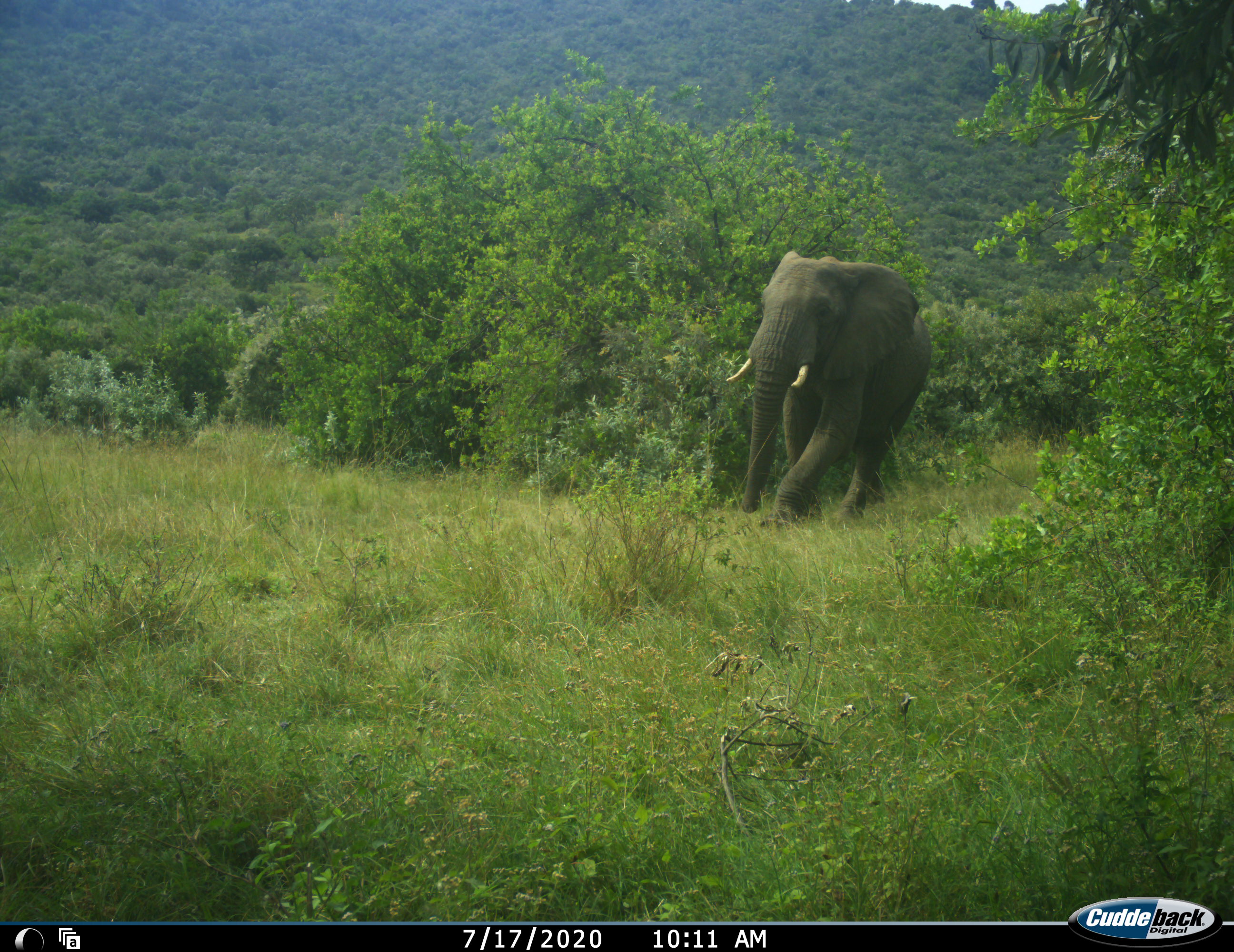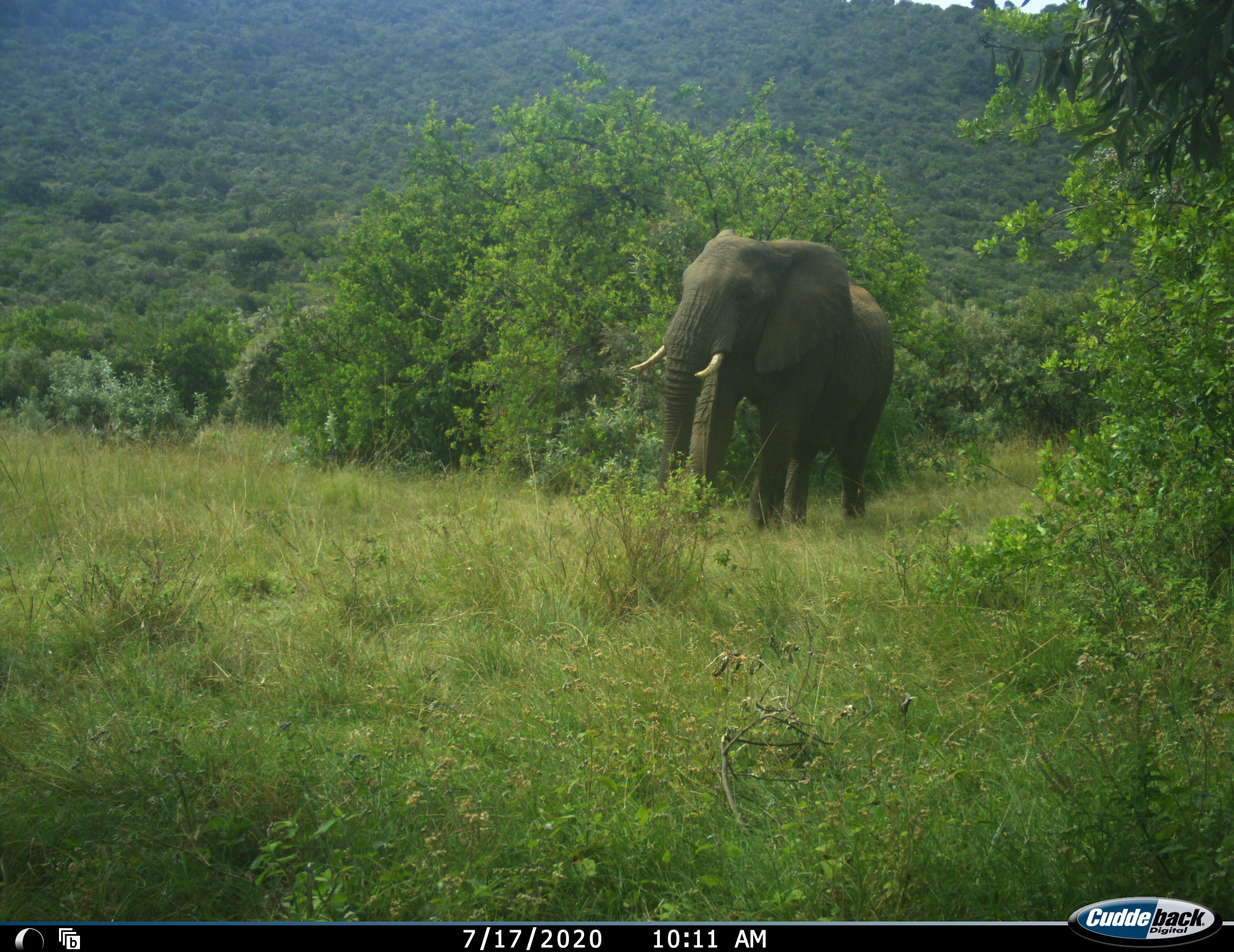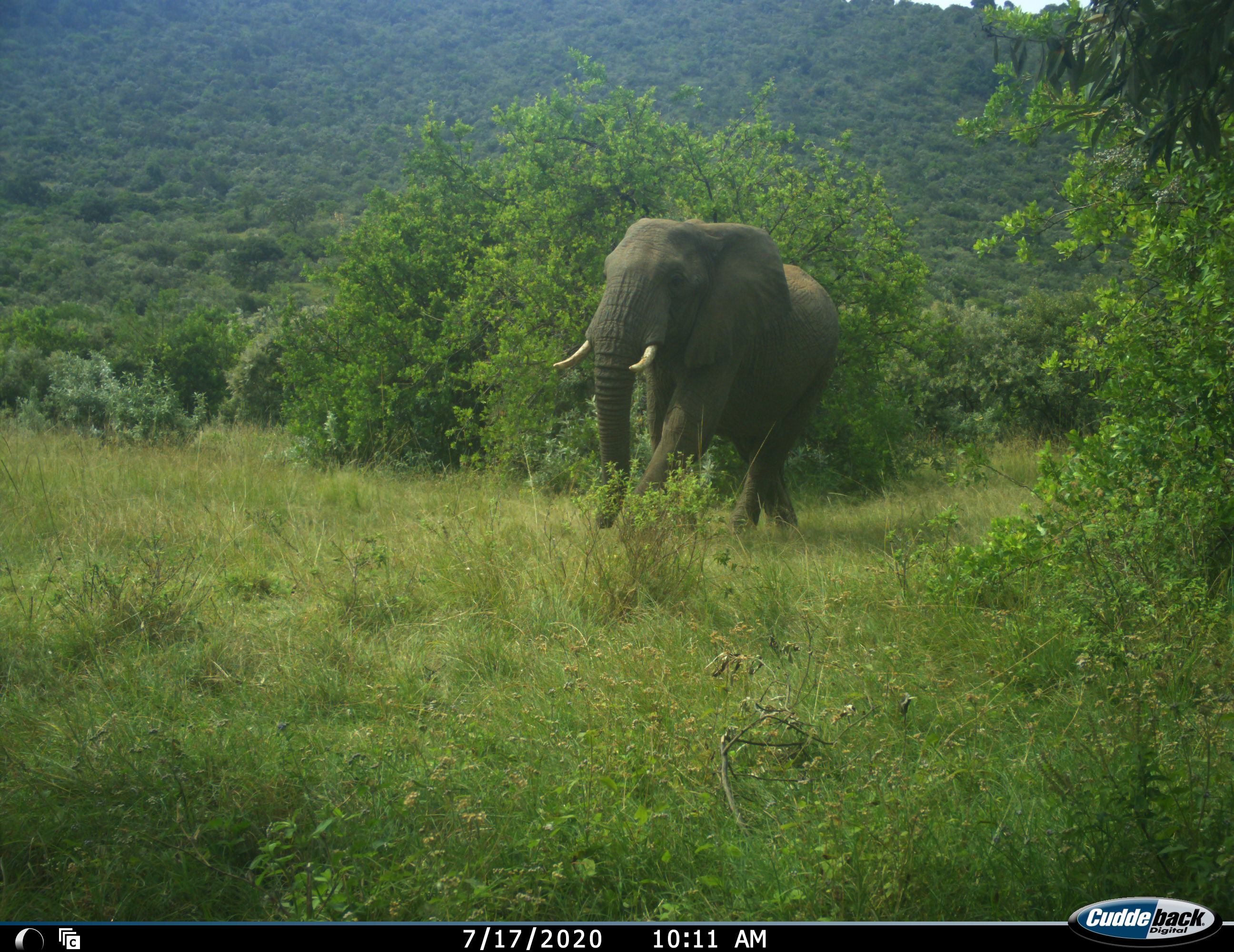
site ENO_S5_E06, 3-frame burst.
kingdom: Animalia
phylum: Chordata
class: Mammalia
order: Proboscidea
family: Elephantidae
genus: Loxodonta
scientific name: Loxodonta africana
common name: african bush elephant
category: elephant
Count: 1.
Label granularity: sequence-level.